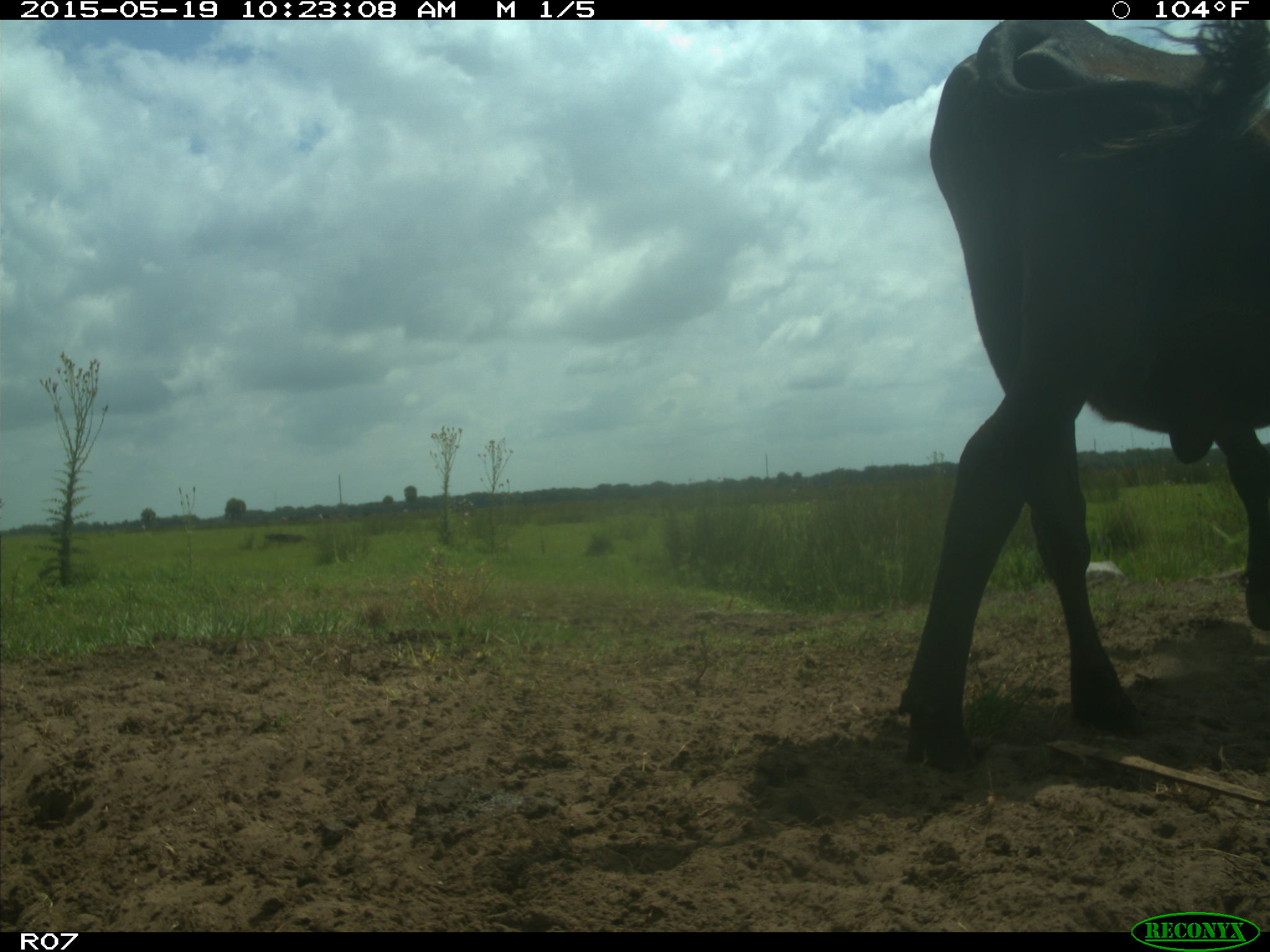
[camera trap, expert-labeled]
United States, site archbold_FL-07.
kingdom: Animalia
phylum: Chordata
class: Mammalia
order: Artiodactyla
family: Bovidae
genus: Bos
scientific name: Bos taurus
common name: domestic cow